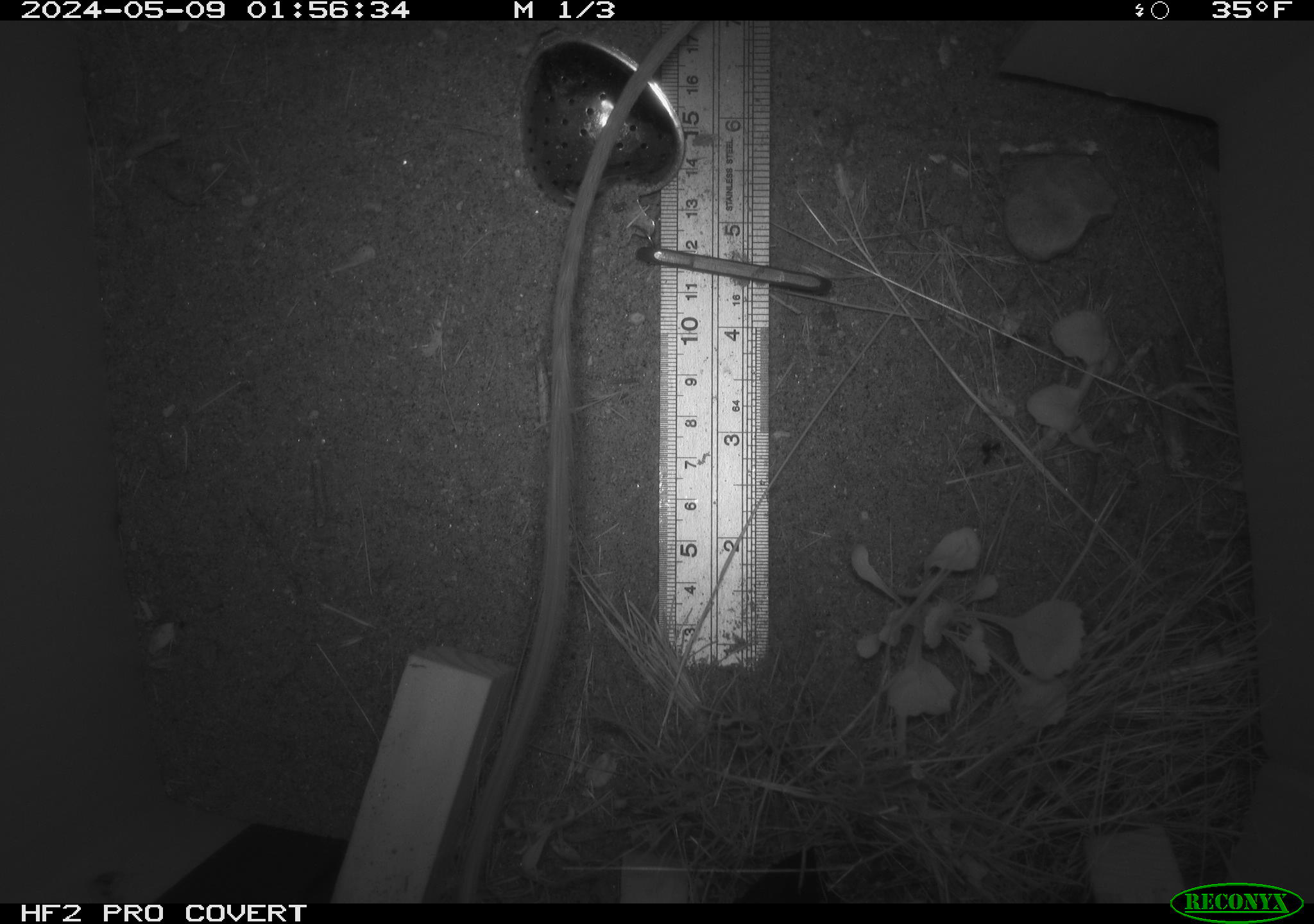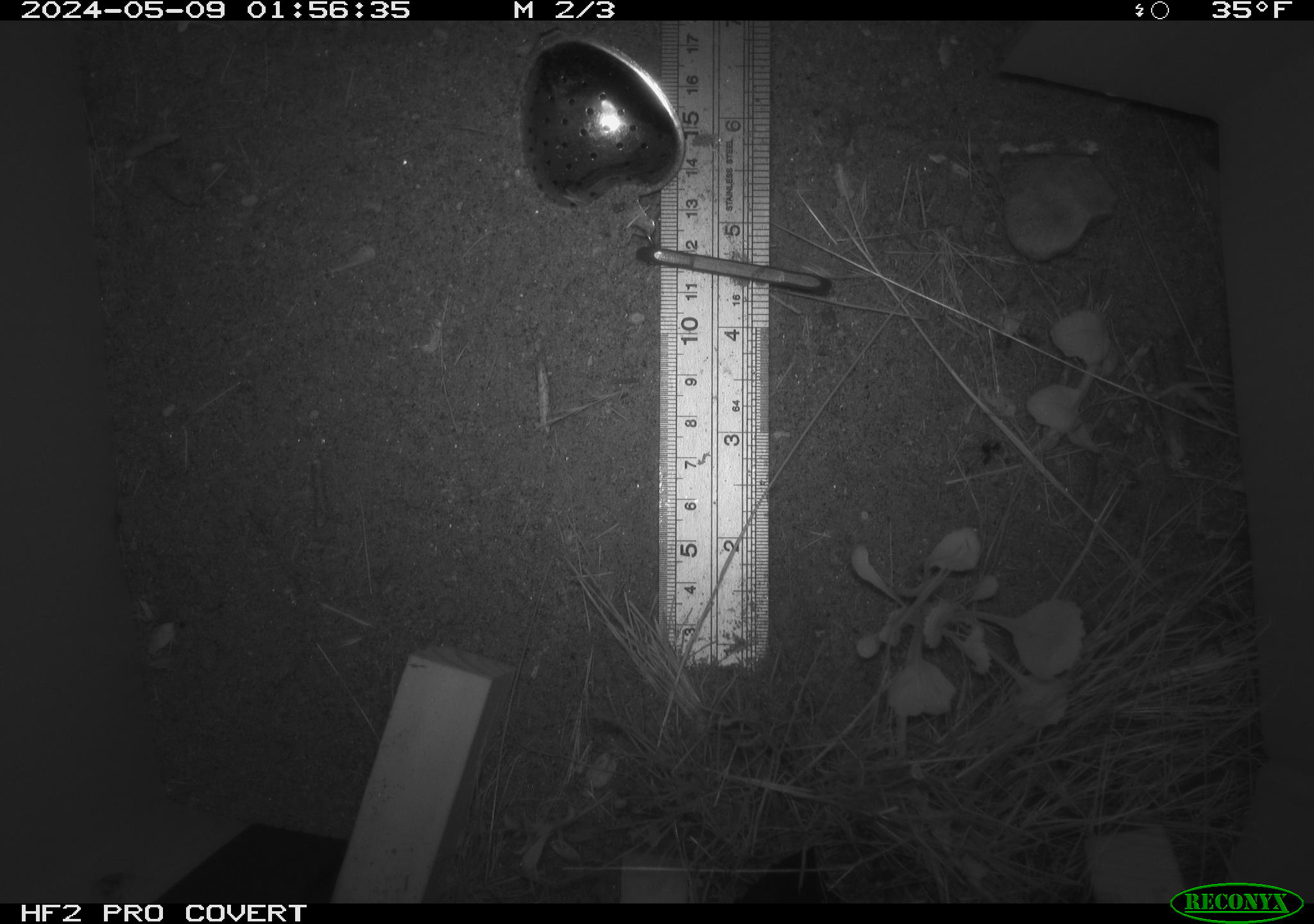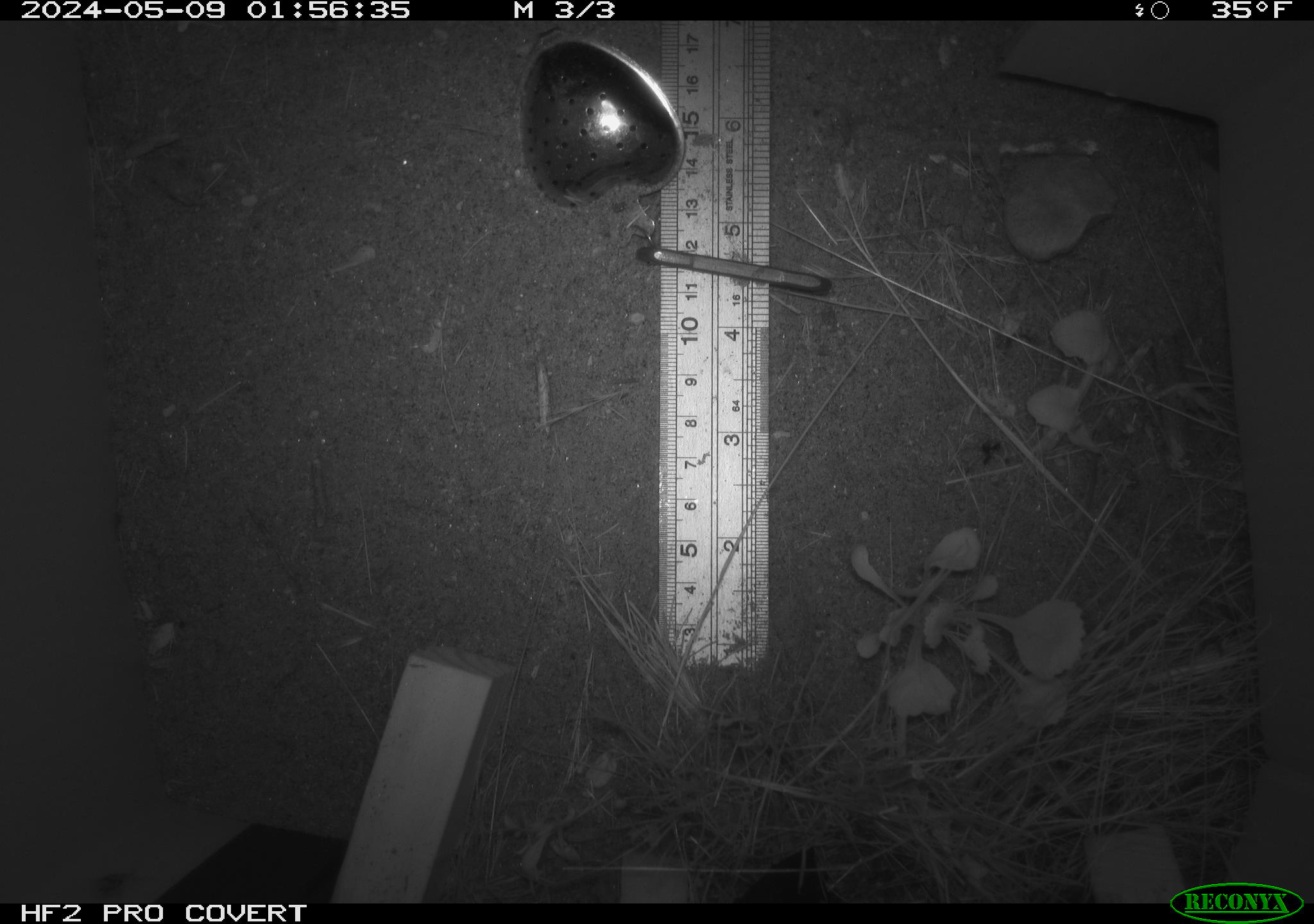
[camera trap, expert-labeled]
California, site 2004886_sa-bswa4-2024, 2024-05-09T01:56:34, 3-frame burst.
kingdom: Animalia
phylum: Chordata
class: Mammalia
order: Rodentia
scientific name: Rodentia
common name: rodent